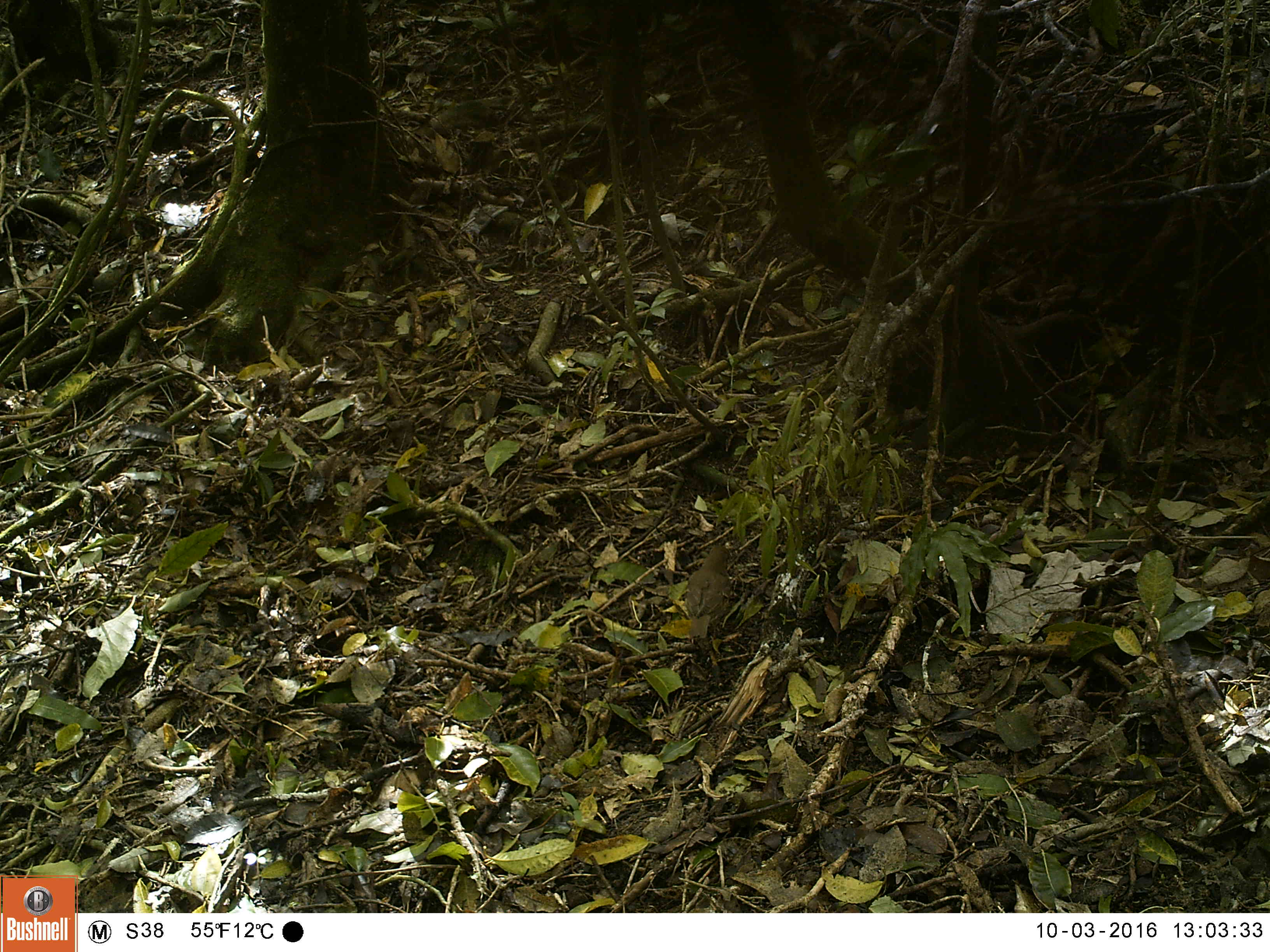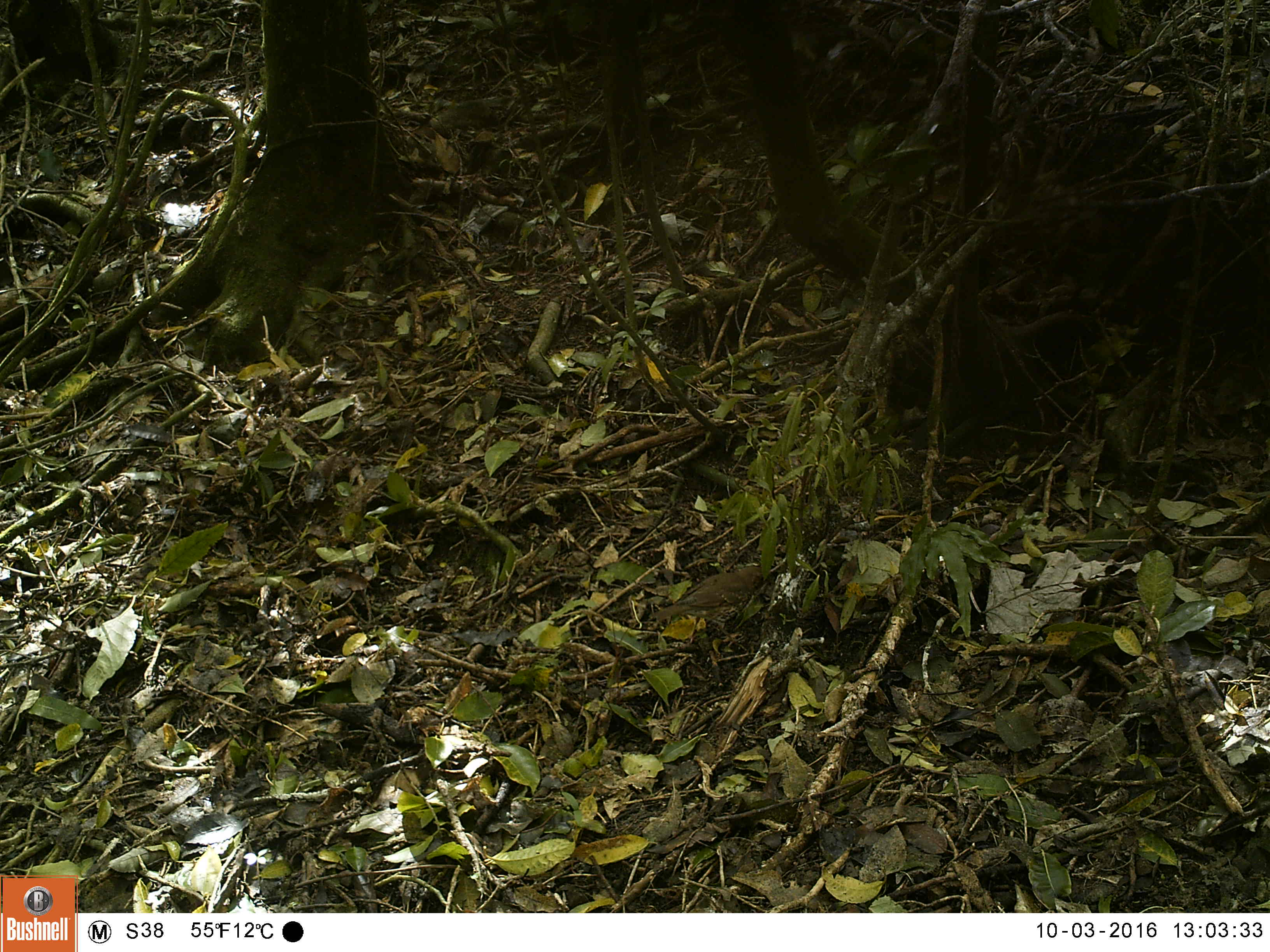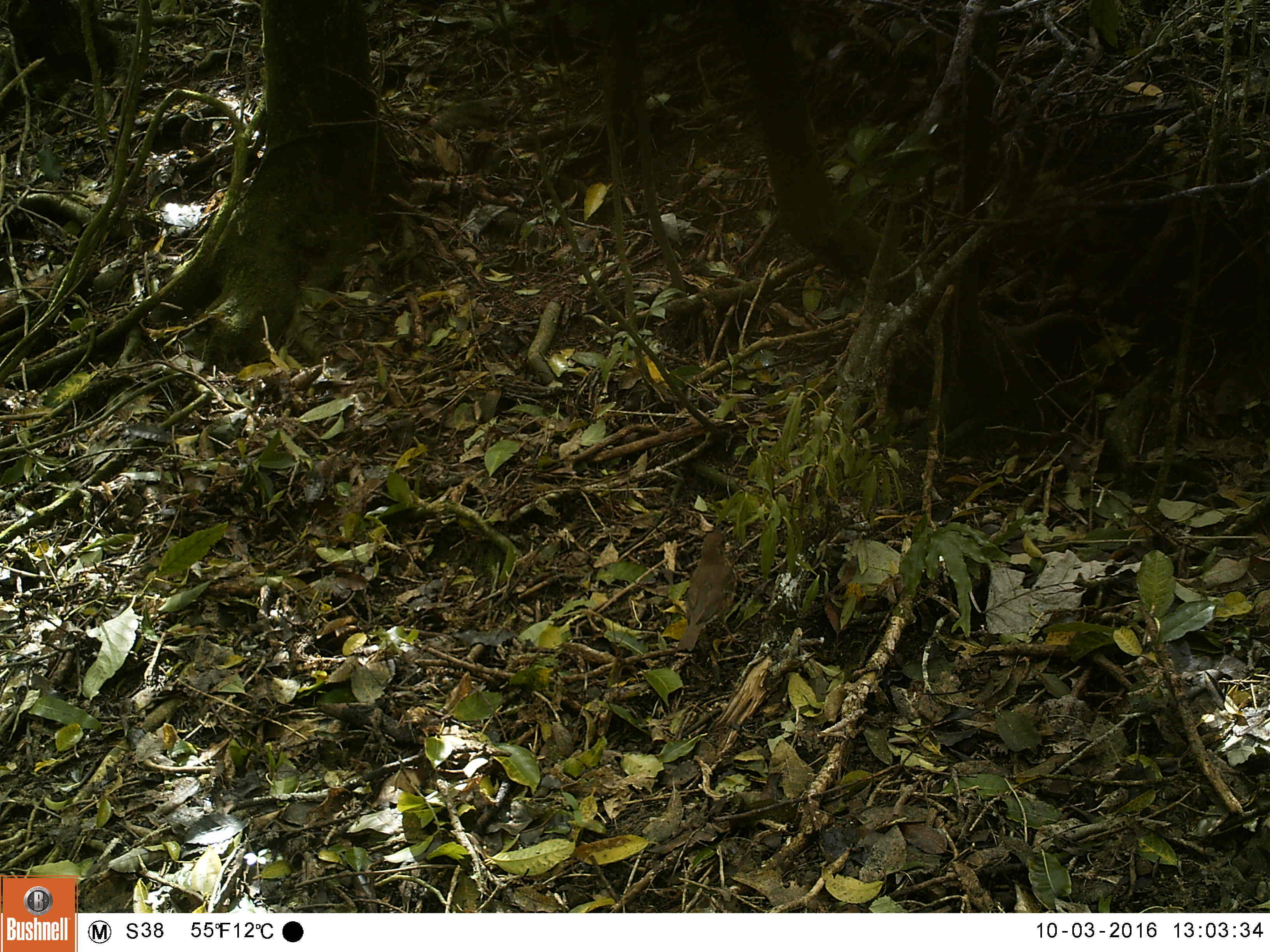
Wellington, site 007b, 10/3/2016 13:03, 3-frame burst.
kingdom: Animalia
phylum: Chordata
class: Aves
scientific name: Aves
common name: bird